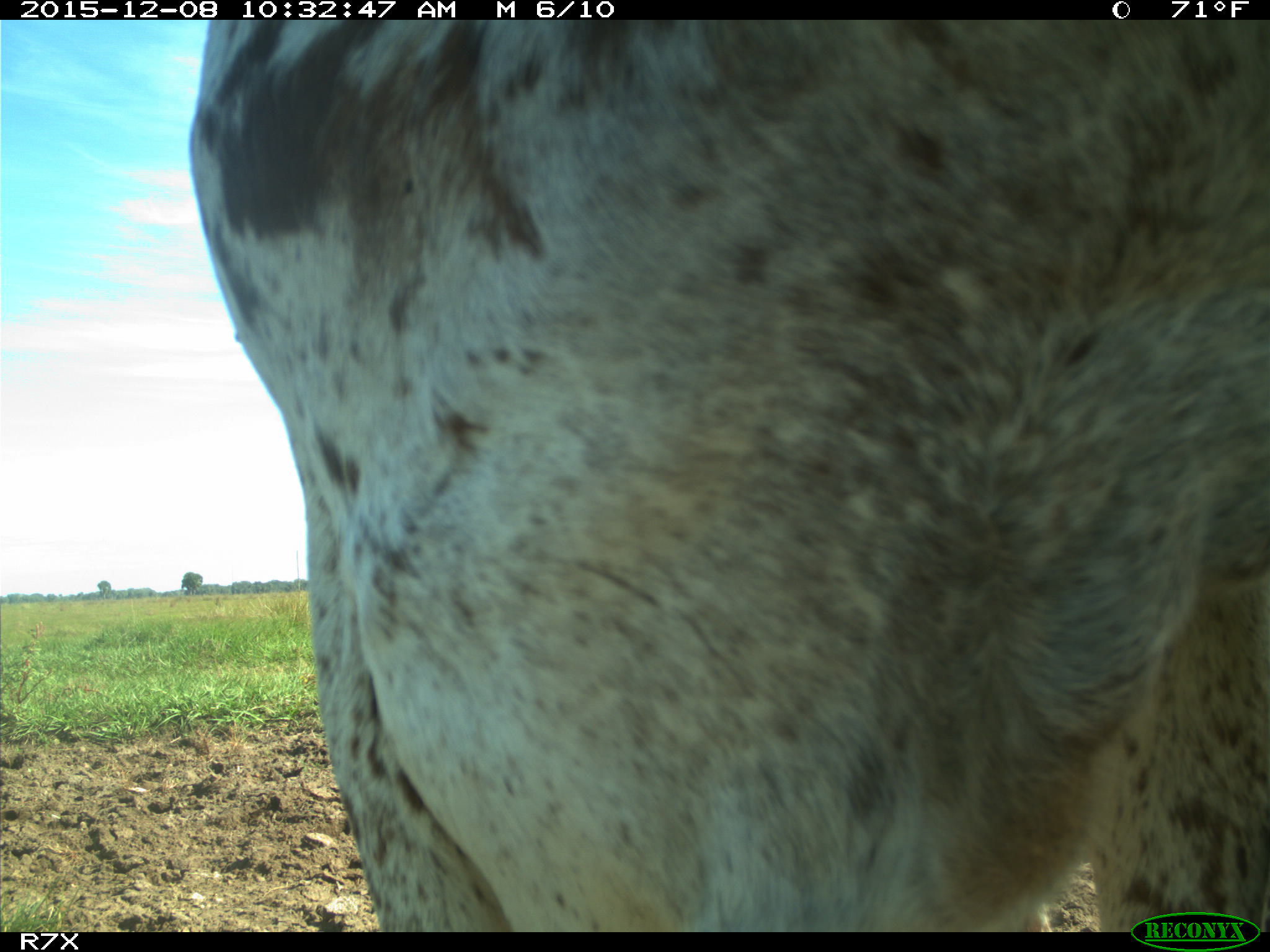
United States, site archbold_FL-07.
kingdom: Animalia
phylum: Chordata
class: Mammalia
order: Artiodactyla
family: Bovidae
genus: Bos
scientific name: Bos taurus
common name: domestic cow